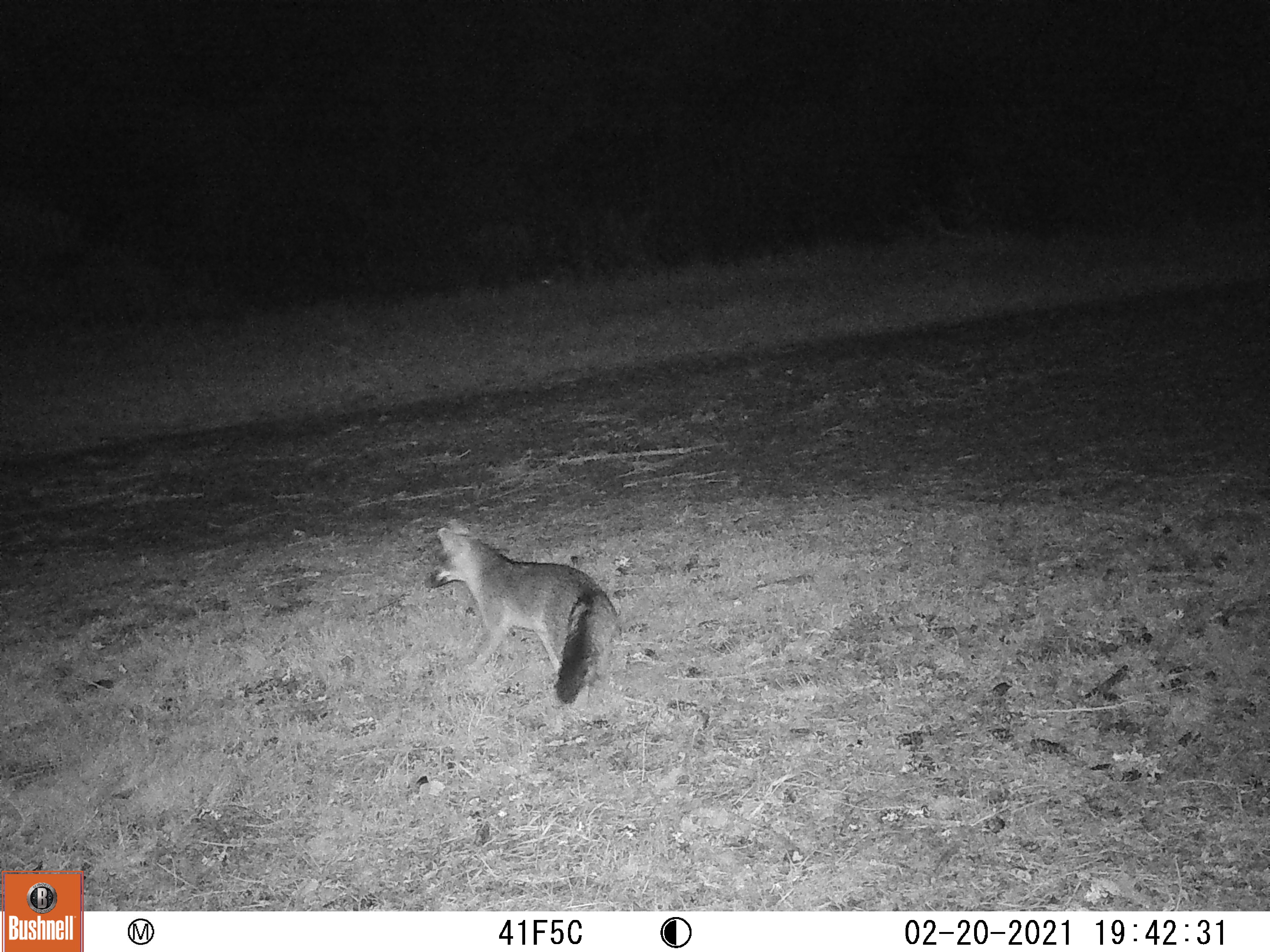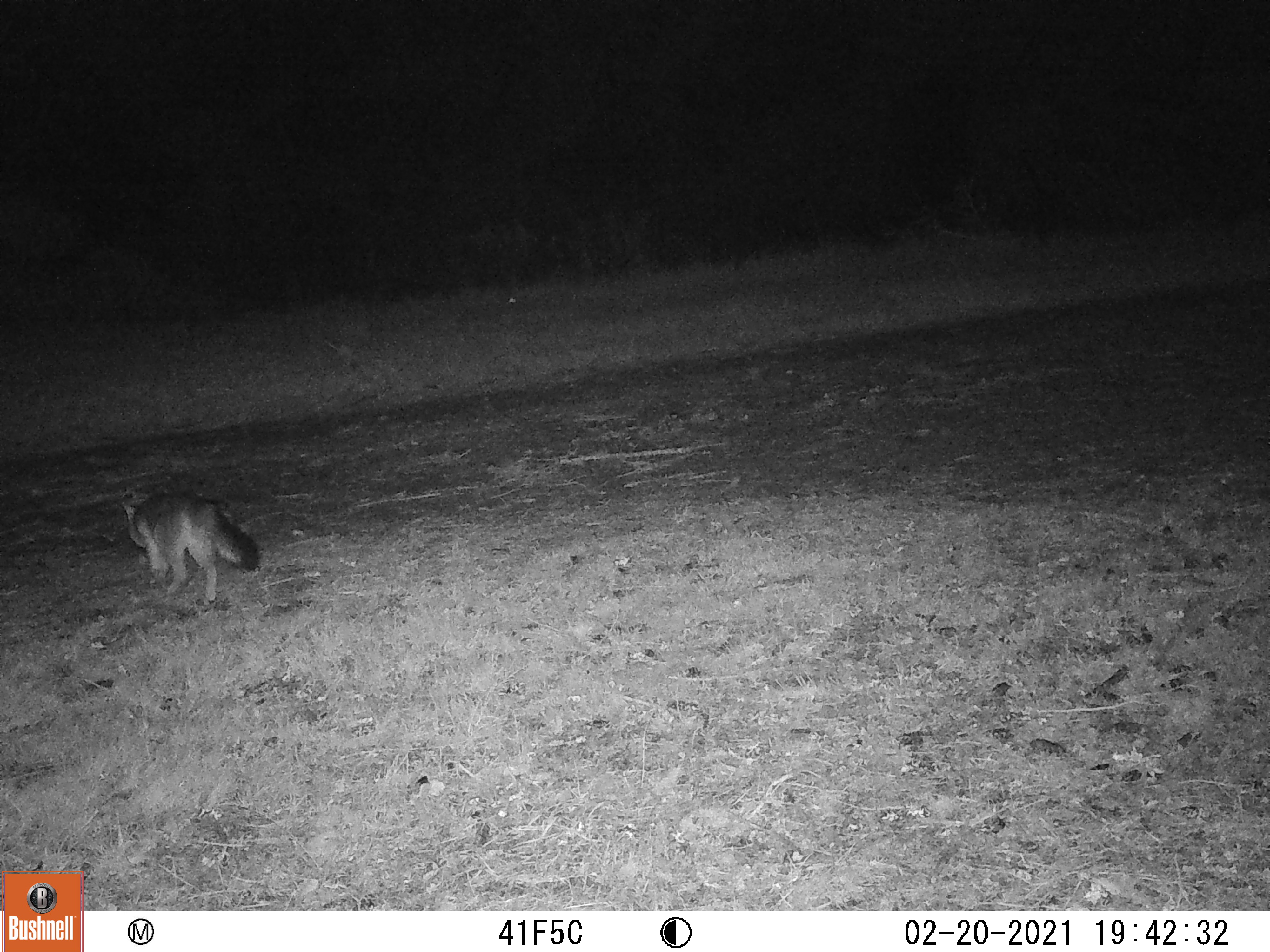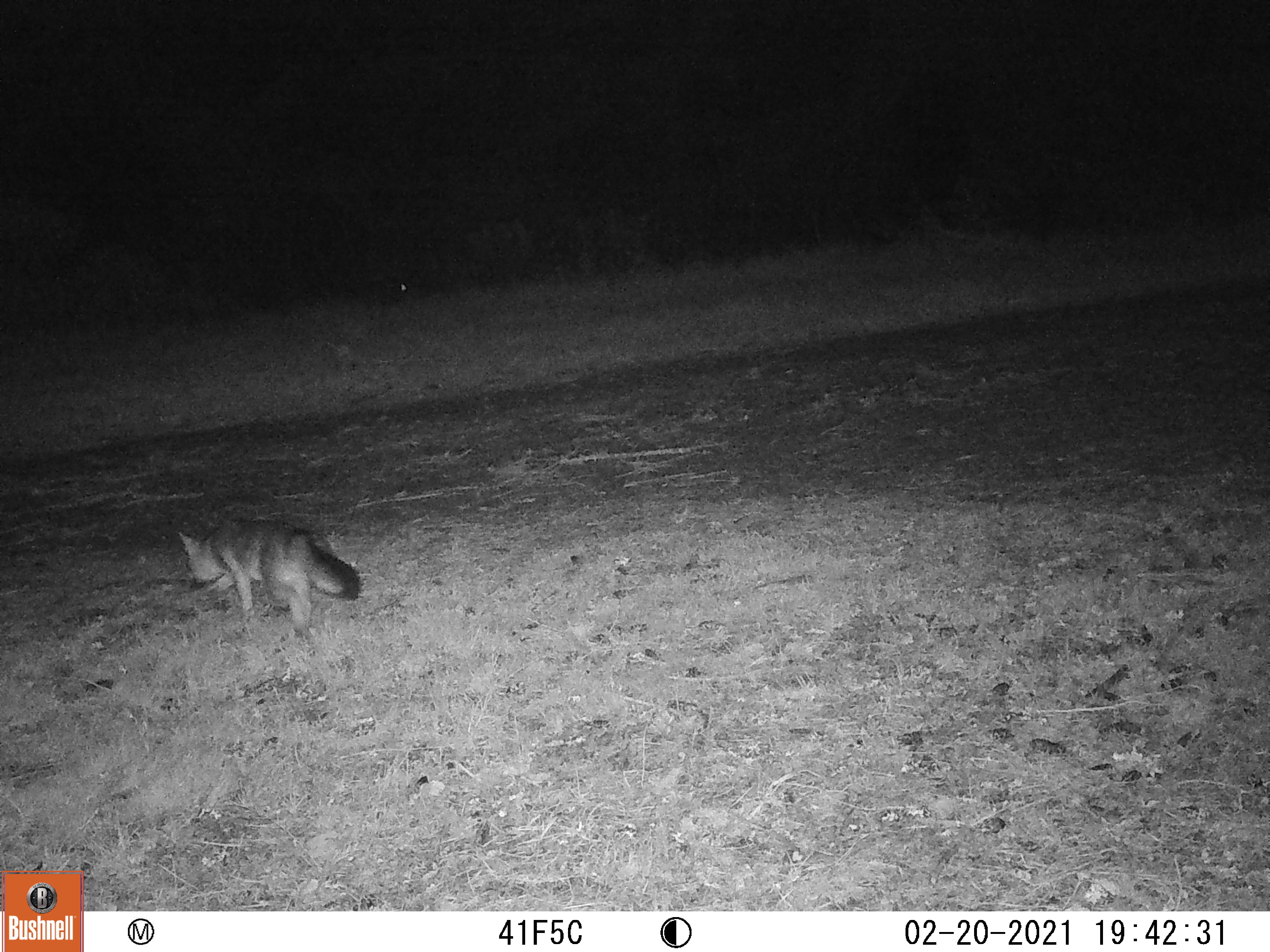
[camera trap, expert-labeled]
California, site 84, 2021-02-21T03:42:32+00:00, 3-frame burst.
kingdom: Animalia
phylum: Chordata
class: Mammalia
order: Carnivora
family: Canidae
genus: Urocyon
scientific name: Urocyon cinereoargenteus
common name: gray fox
Gray fox (Urocyon cinereoargenteus).